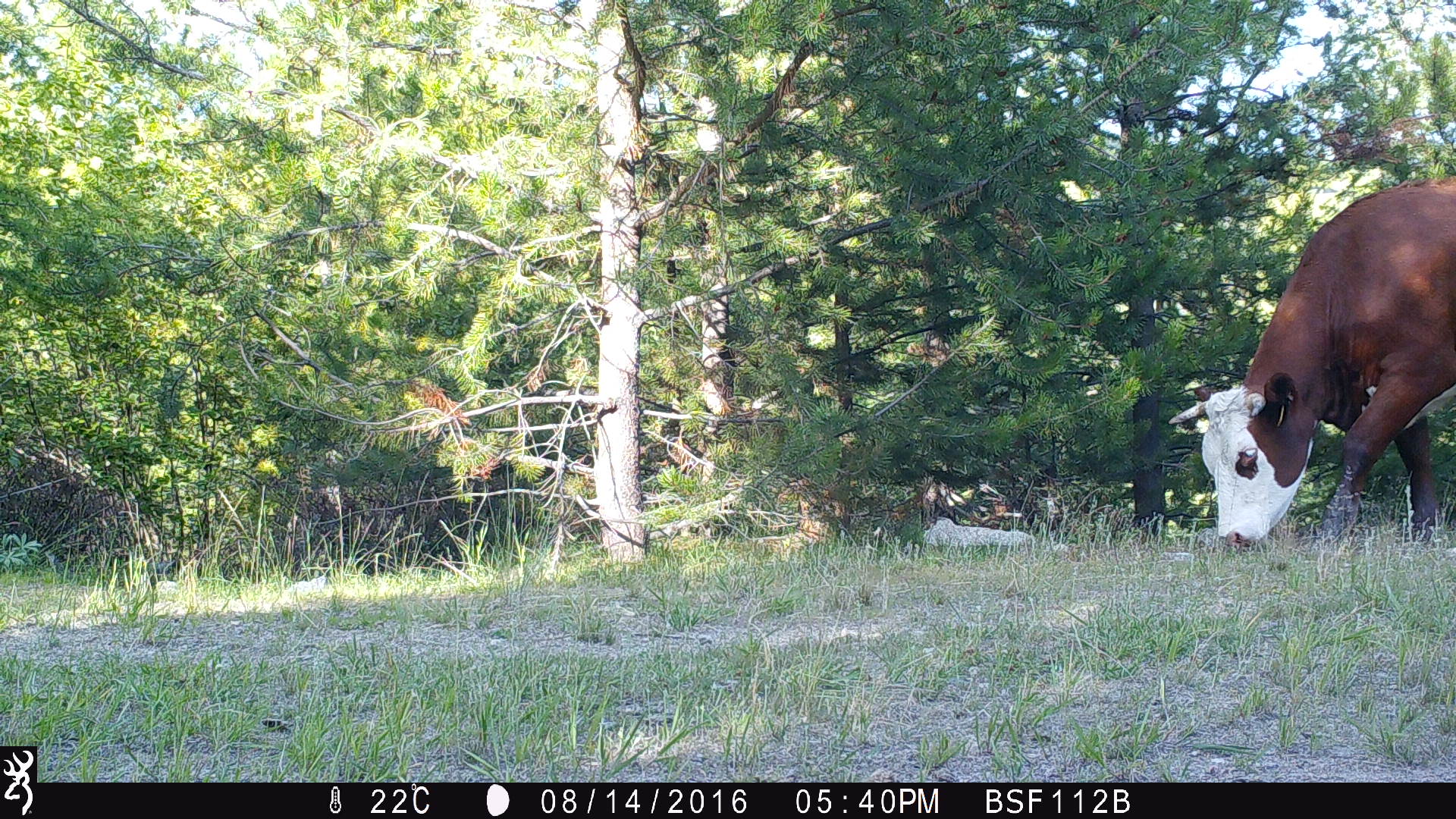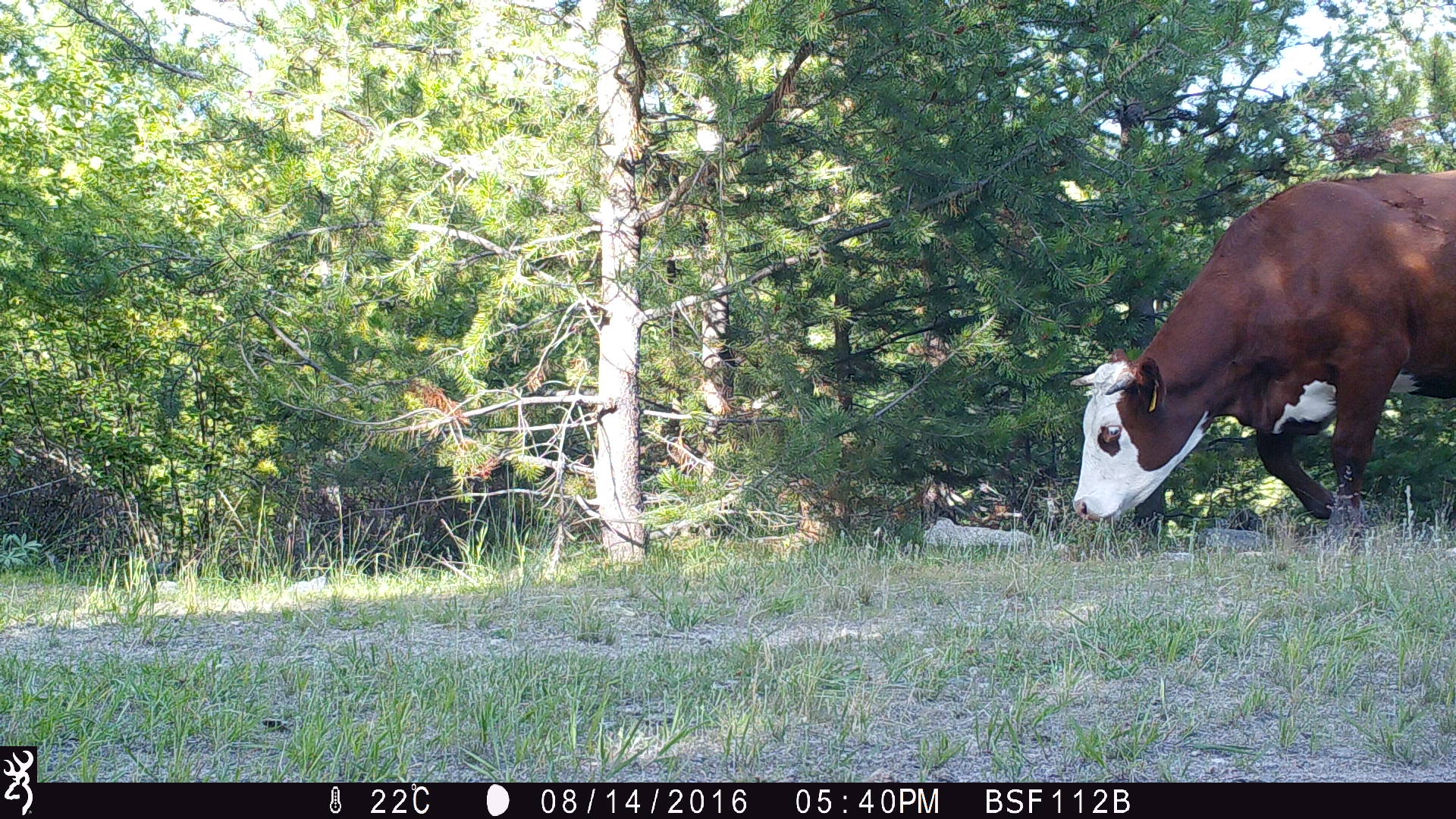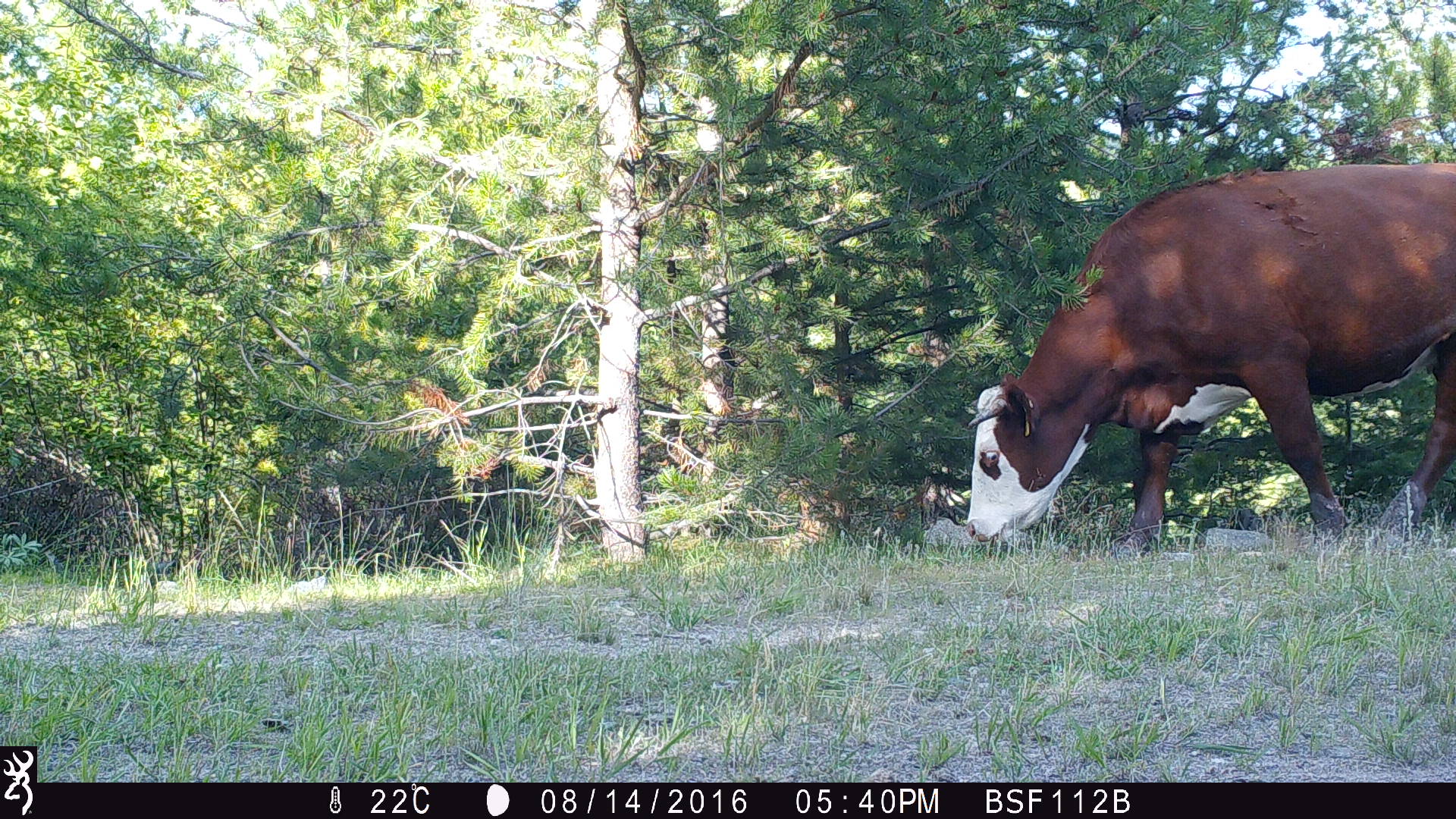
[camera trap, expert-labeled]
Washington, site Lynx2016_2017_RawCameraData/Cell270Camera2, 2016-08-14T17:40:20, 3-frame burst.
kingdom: Animalia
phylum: Chordata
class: Mammalia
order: Artiodactyla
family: Bovidae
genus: Bos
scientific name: Bos taurus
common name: domestic cattle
Domestic cattle (Bos taurus). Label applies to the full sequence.